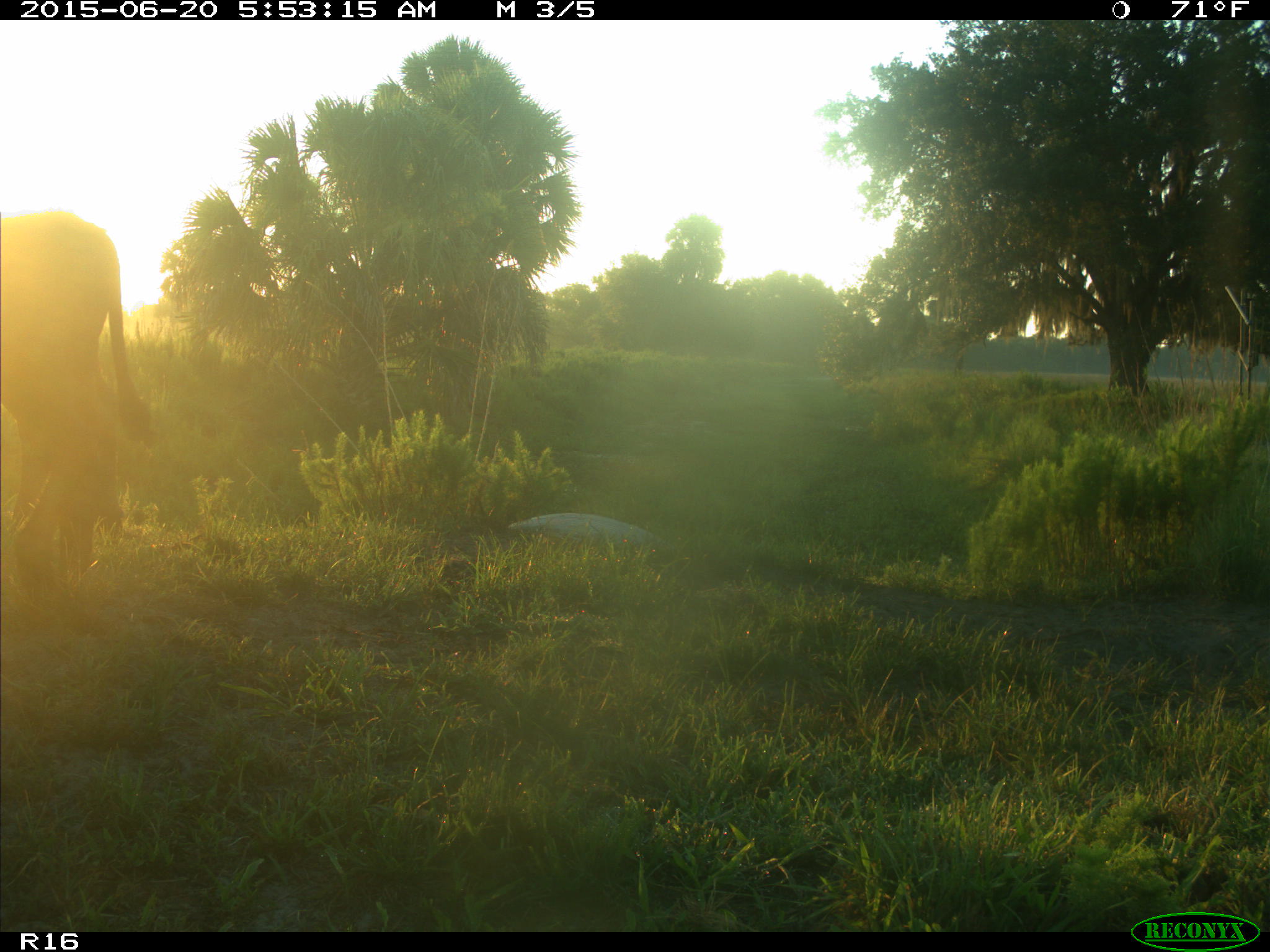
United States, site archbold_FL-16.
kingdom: Animalia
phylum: Chordata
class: Mammalia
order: Artiodactyla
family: Bovidae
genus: Bos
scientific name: Bos taurus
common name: domestic cow